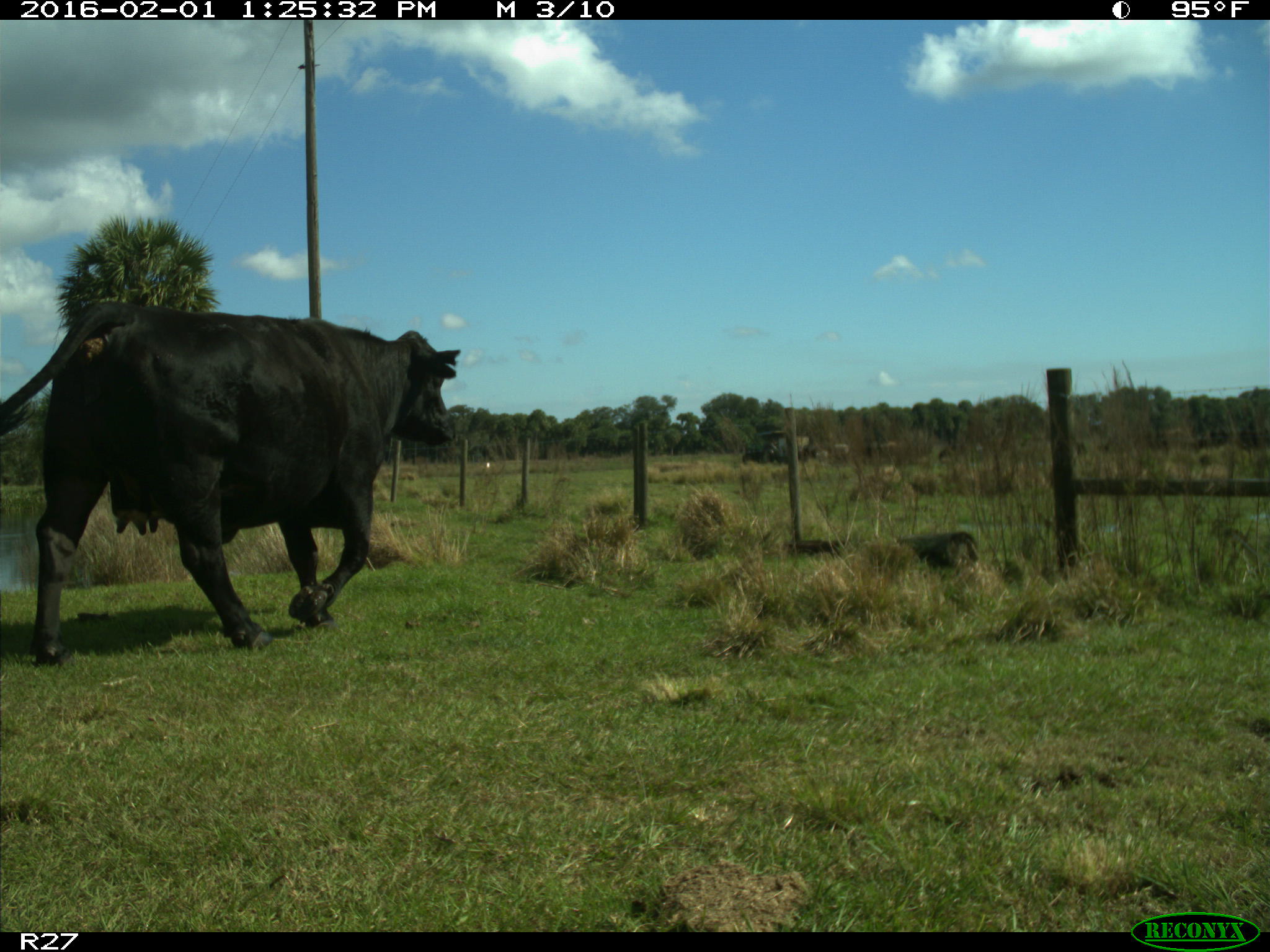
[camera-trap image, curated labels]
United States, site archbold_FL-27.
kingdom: Animalia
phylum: Chordata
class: Mammalia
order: Artiodactyla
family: Bovidae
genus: Bos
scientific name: Bos taurus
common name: domestic cow